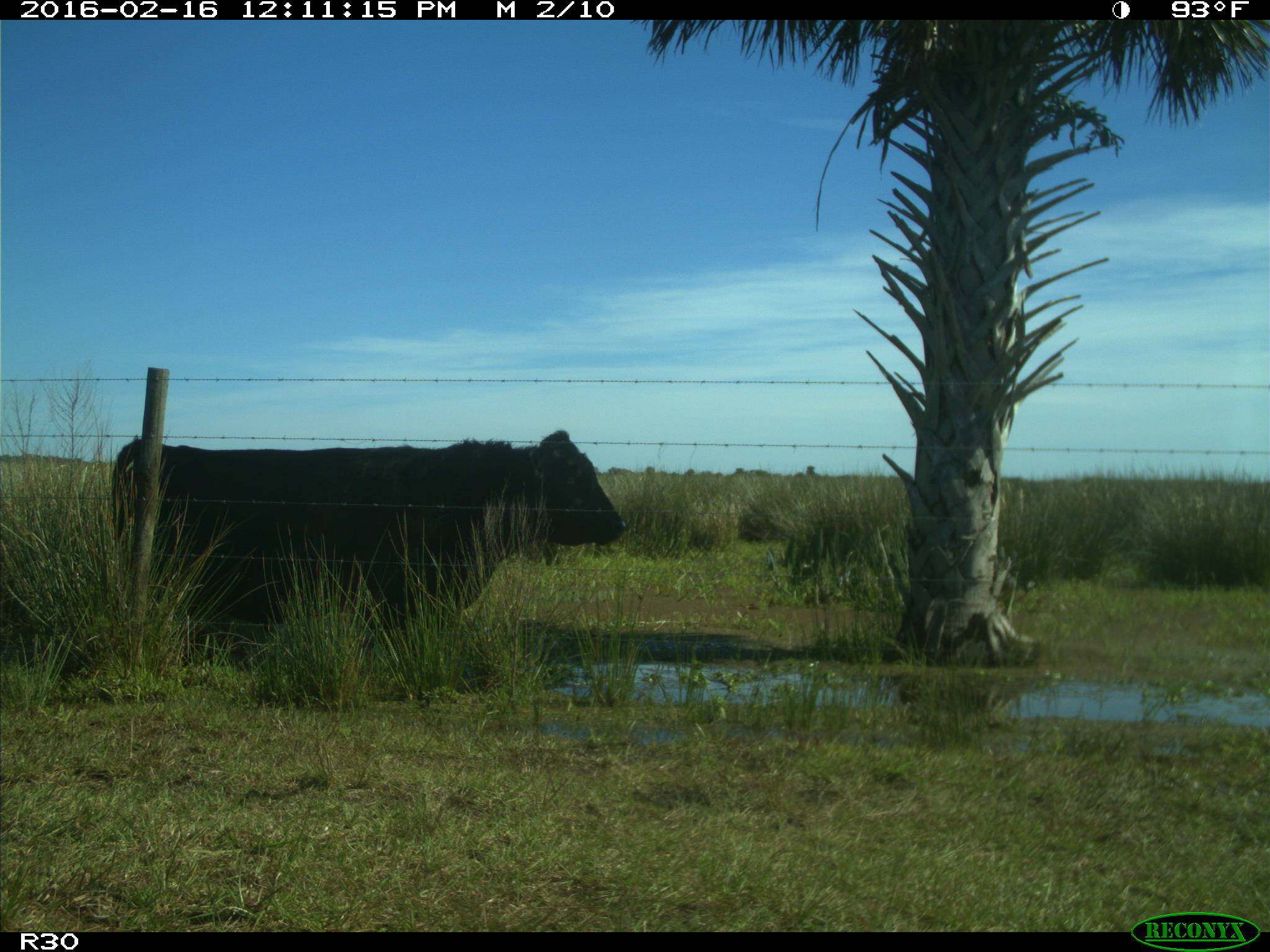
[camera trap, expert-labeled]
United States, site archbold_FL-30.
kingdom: Animalia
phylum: Chordata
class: Mammalia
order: Artiodactyla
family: Bovidae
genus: Bos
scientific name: Bos taurus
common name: domestic cow